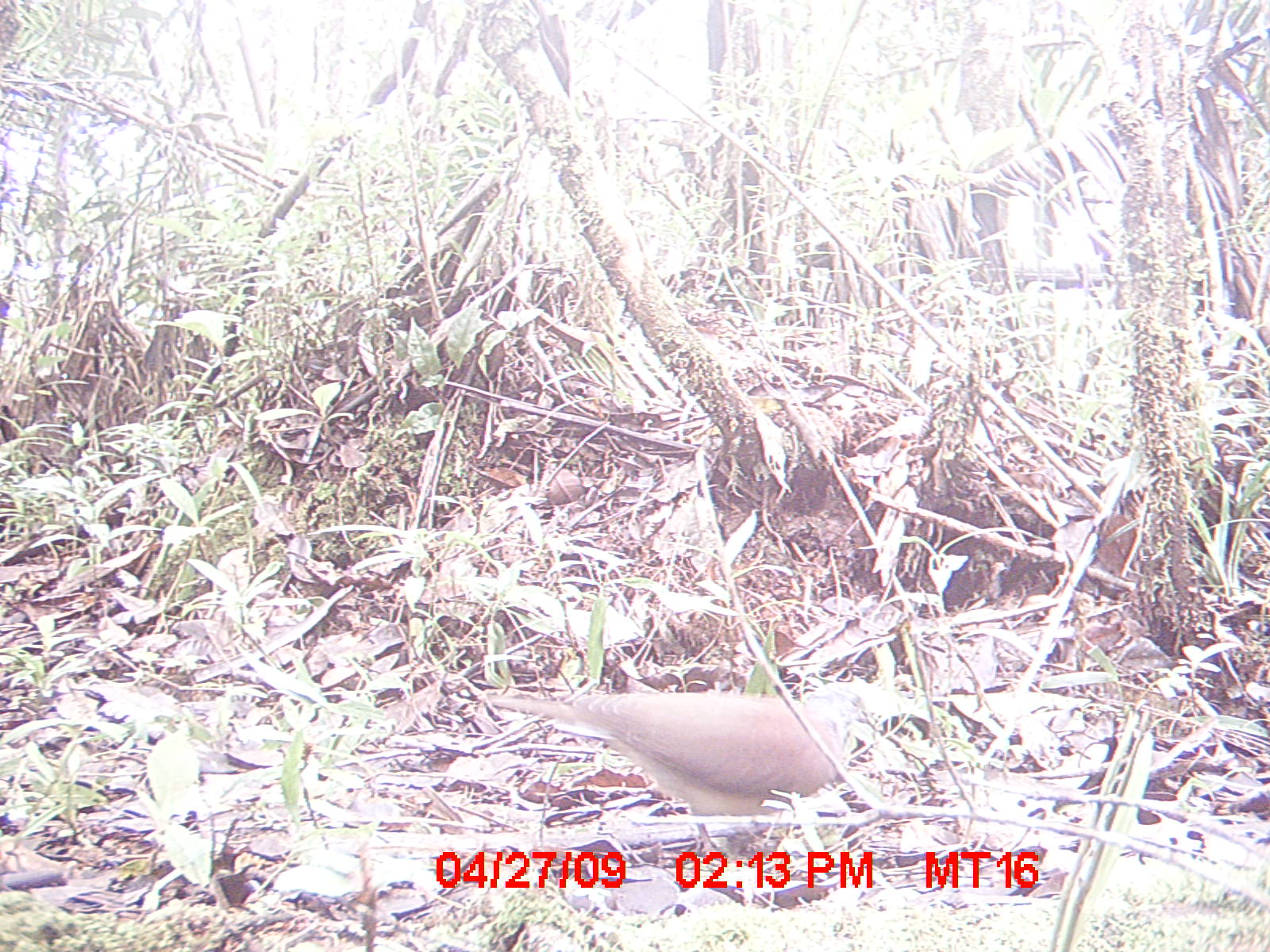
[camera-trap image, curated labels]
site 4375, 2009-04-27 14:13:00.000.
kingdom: Animalia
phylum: Chordata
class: Aves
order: Columbiformes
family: Columbidae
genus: Streptopelia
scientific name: Streptopelia picturata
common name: madagascar turtle-dove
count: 1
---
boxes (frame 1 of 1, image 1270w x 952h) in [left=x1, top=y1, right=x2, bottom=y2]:
streptopelia picturata: [left=485, top=679, right=871, bottom=854]